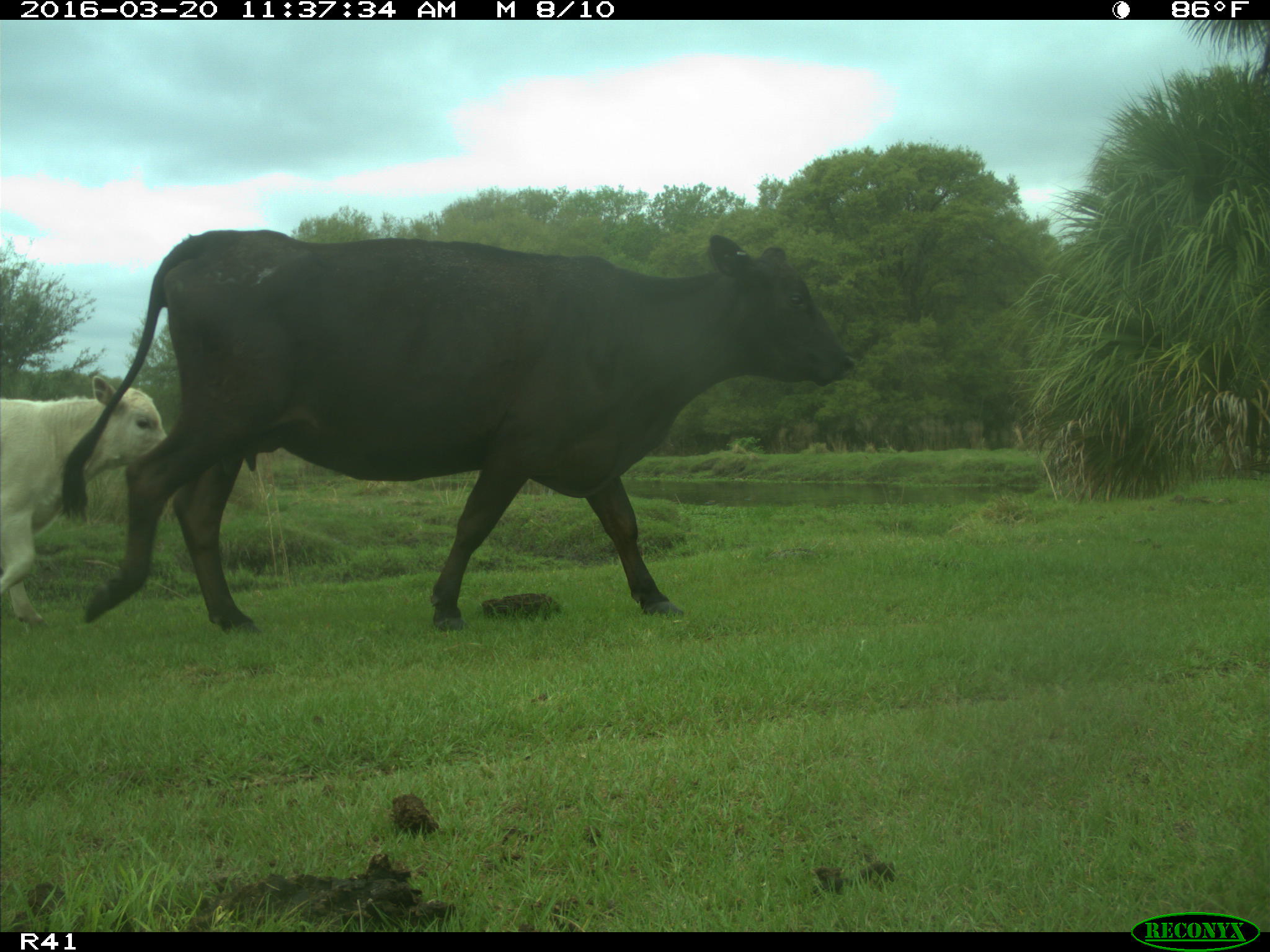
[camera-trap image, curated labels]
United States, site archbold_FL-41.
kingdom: Animalia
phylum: Chordata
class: Mammalia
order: Artiodactyla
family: Bovidae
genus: Bos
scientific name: Bos taurus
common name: domestic cow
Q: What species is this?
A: Bos taurus (domestic cow).